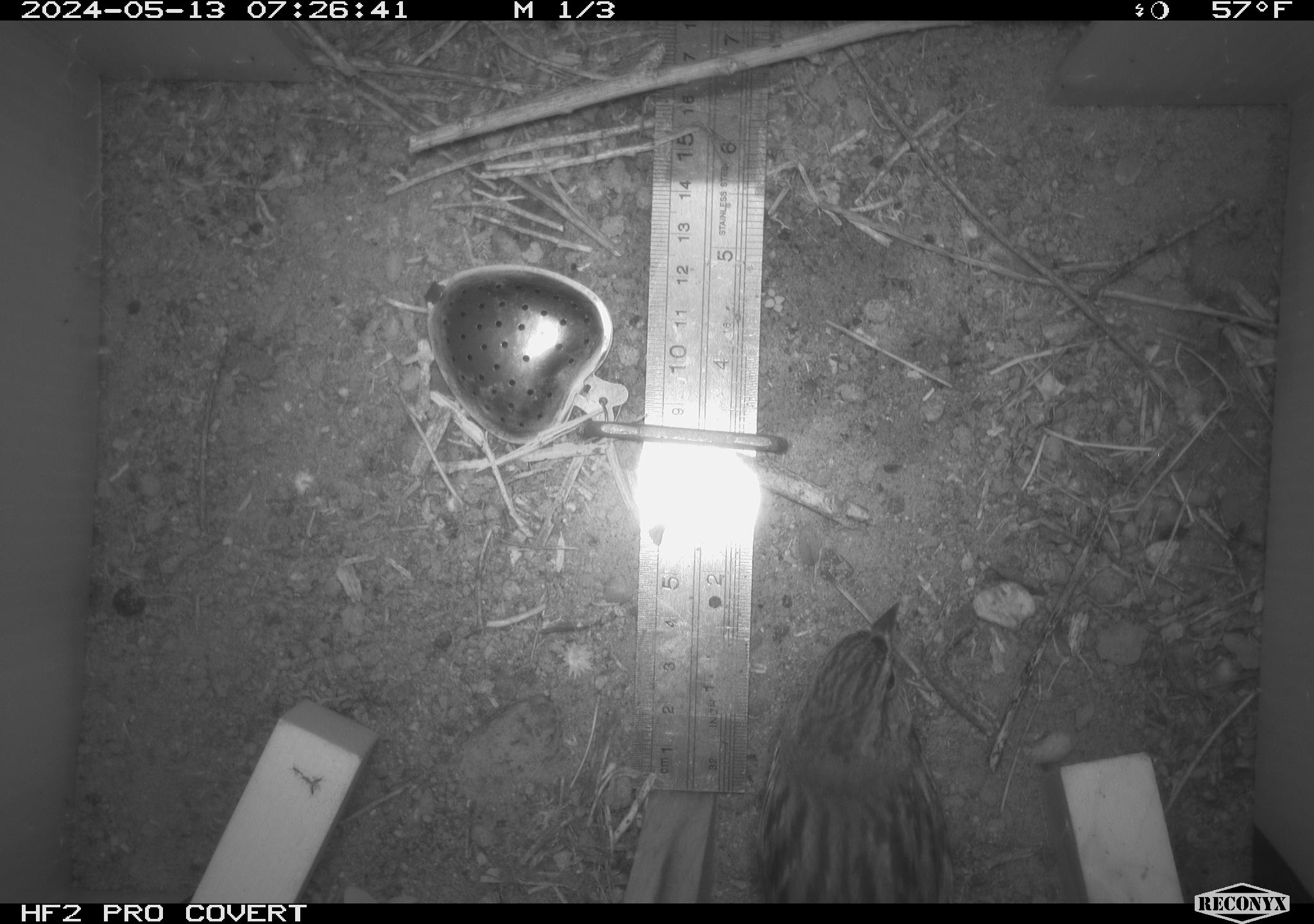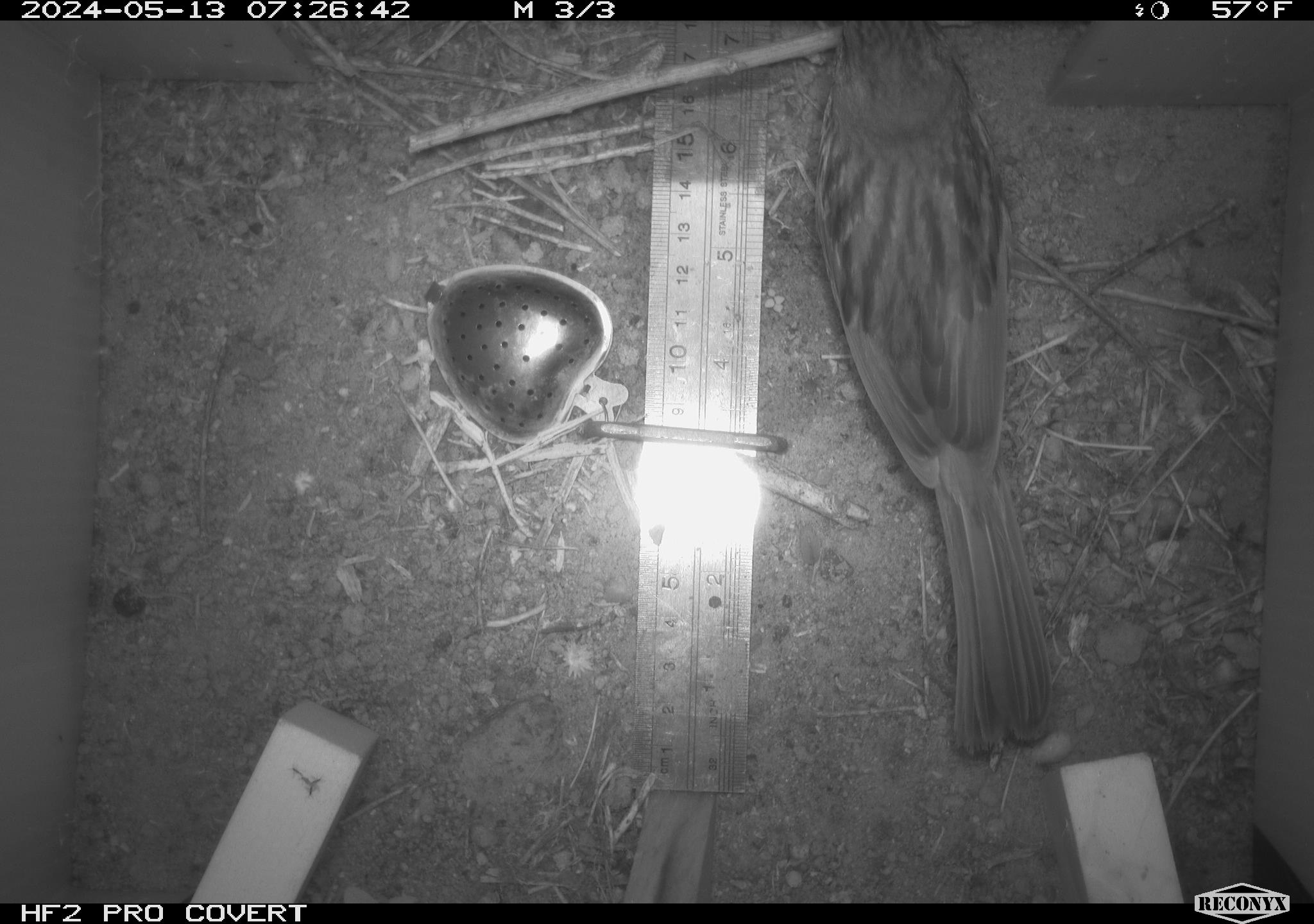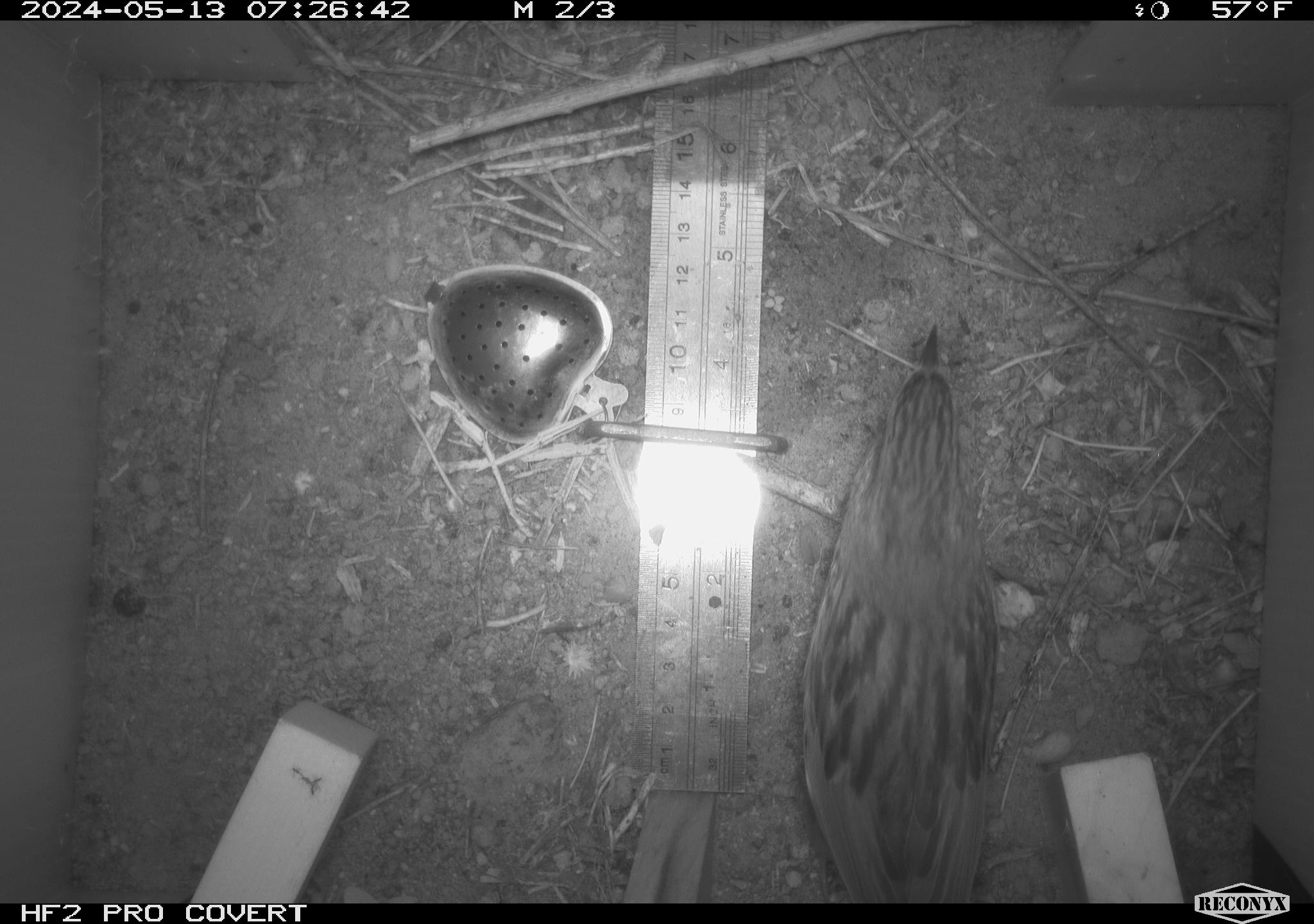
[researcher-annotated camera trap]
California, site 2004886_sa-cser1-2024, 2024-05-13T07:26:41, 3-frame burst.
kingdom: Animalia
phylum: Chordata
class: Aves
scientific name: Aves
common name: bird